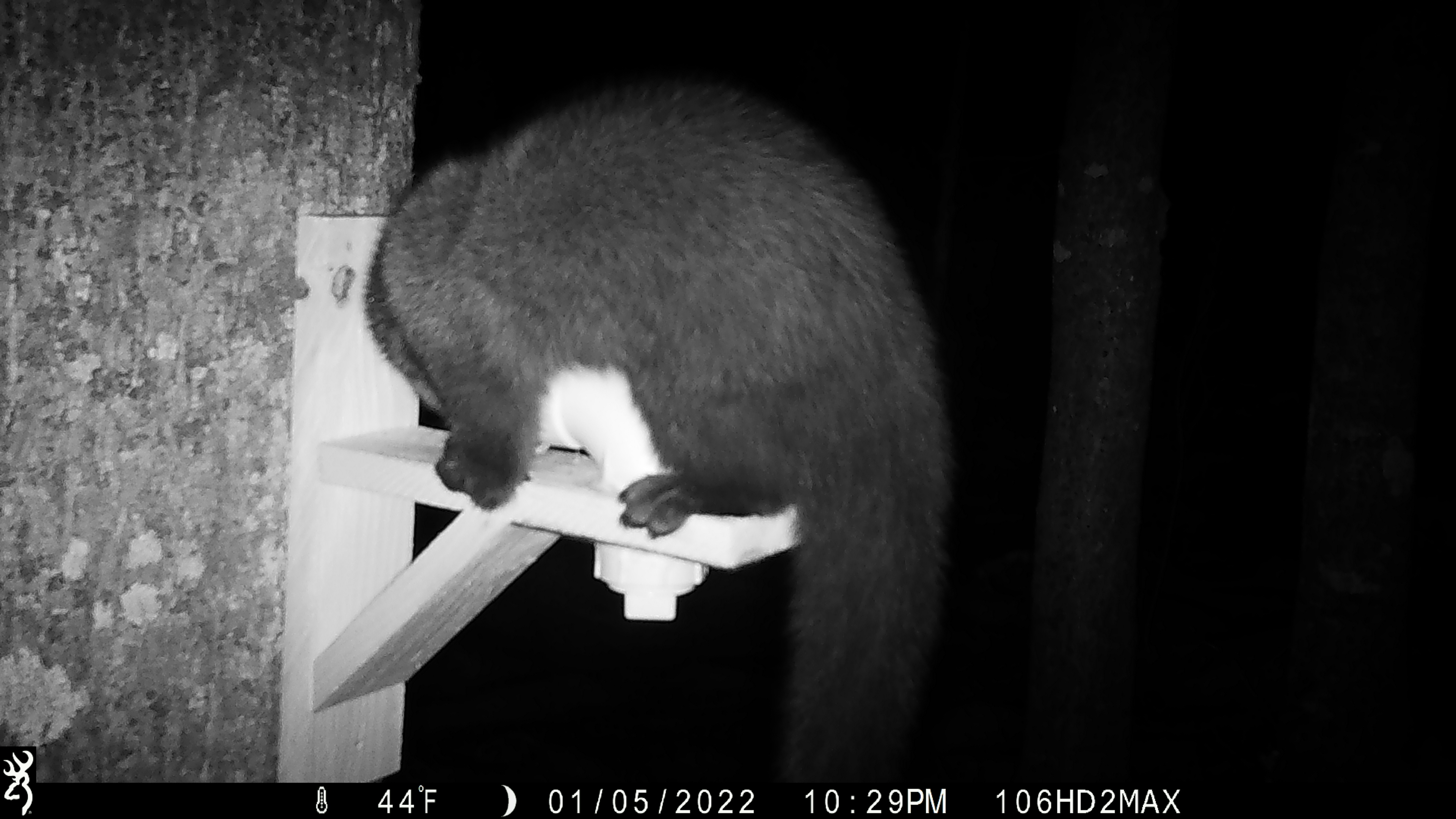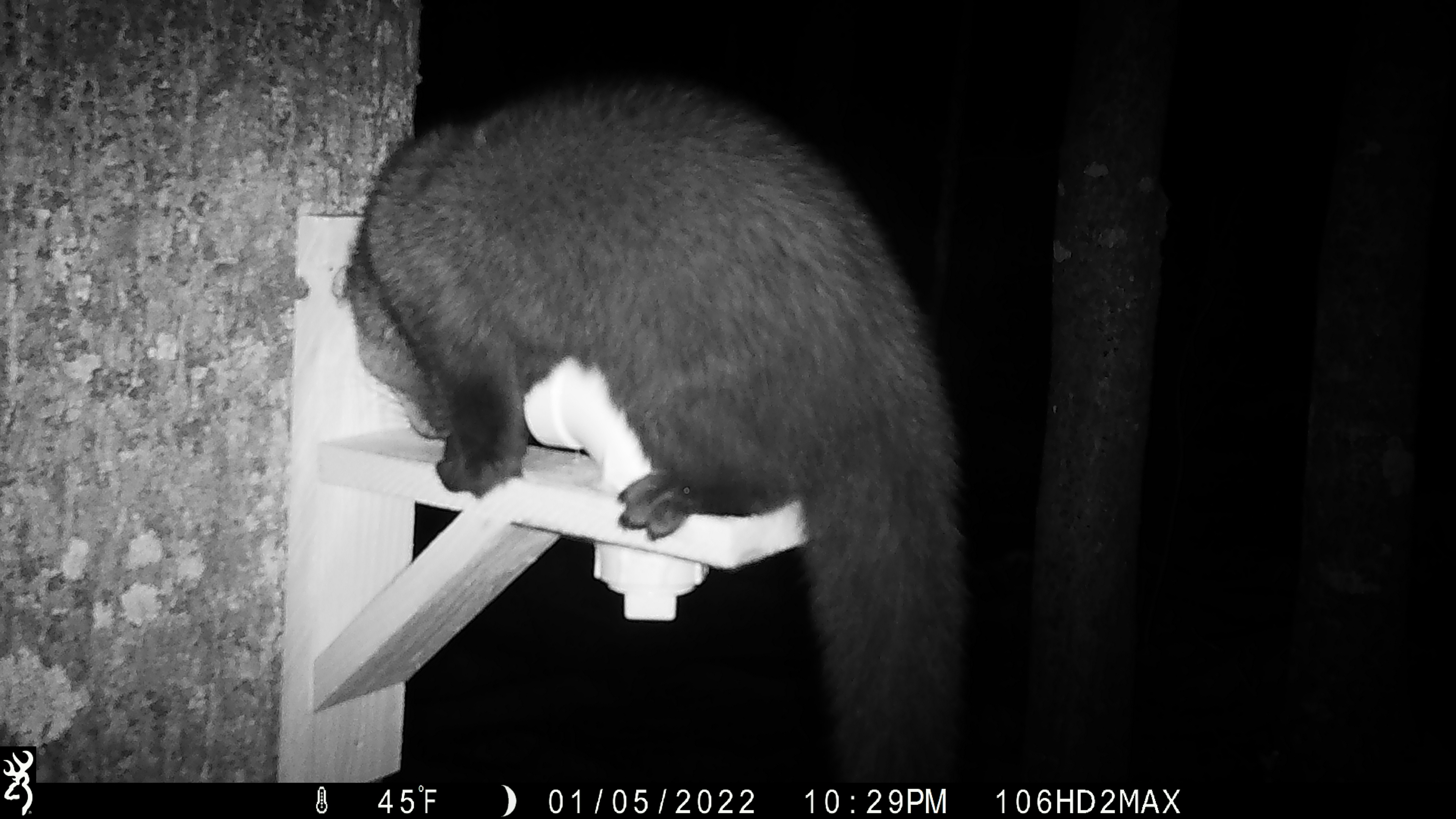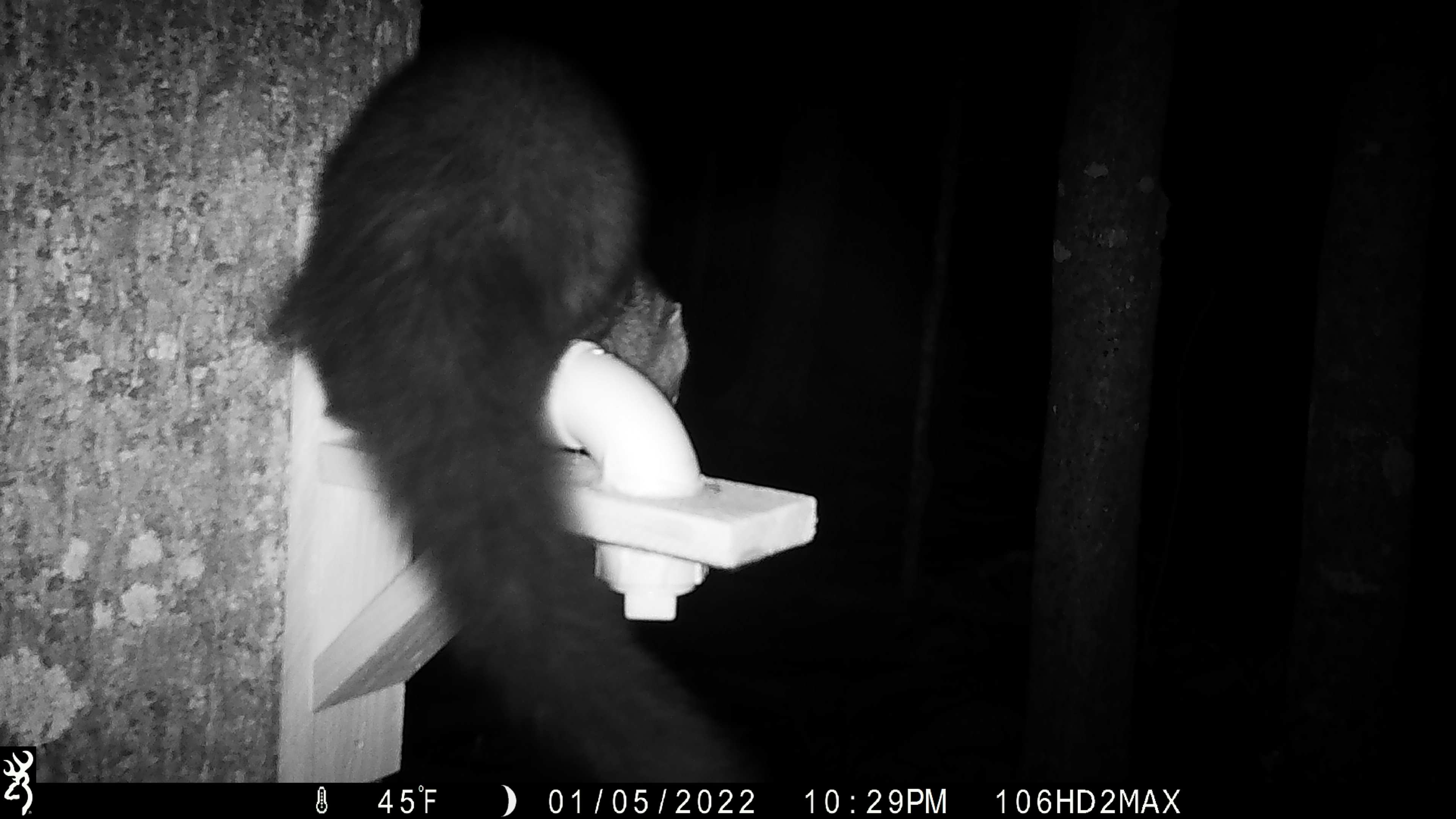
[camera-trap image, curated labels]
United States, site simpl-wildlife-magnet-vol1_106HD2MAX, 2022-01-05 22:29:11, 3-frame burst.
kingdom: Animalia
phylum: Chordata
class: Mammalia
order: Carnivora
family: Mustelidae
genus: Pekania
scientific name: Pekania pennanti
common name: fisher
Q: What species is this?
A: Fisher (Pekania pennanti).